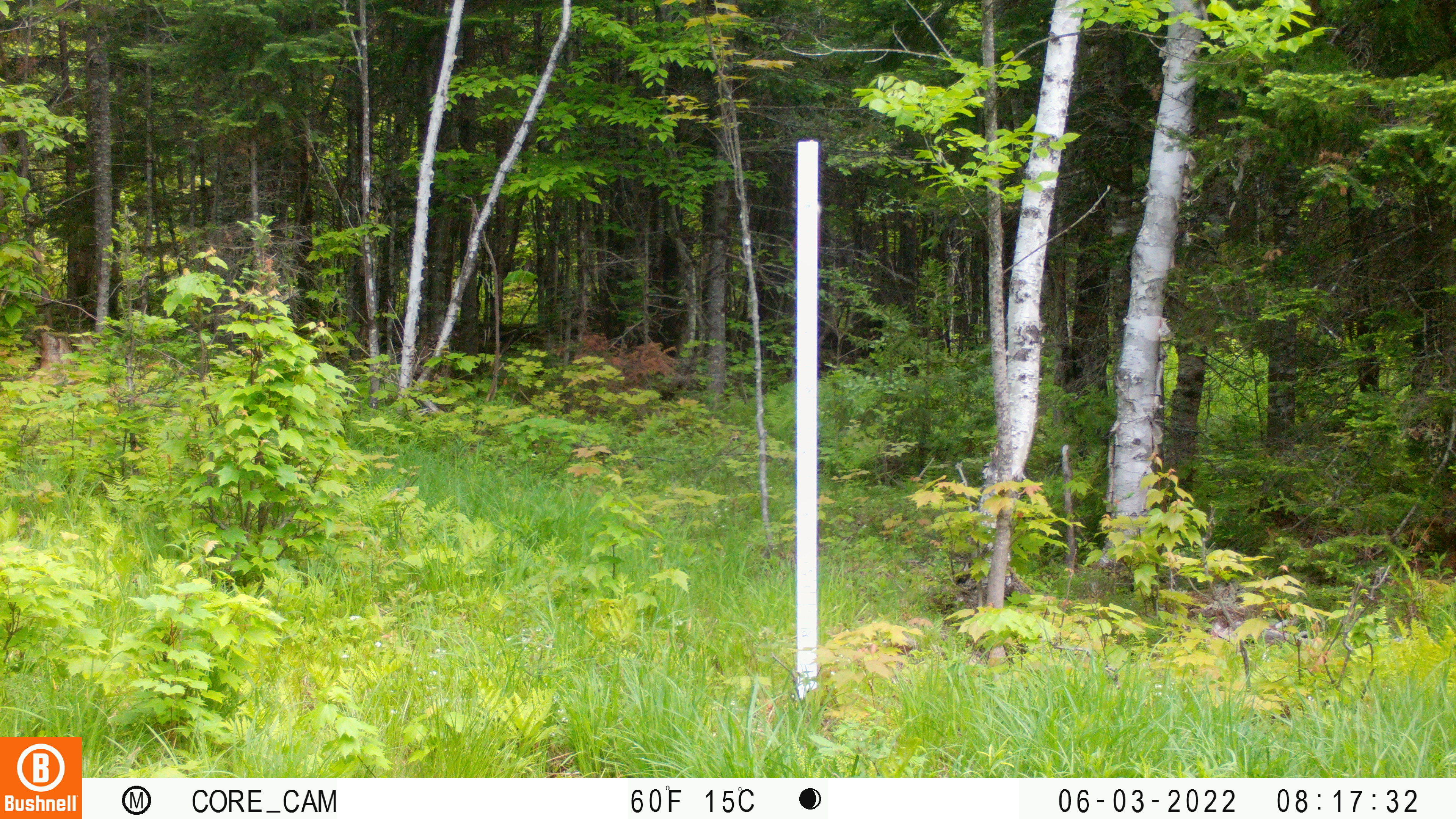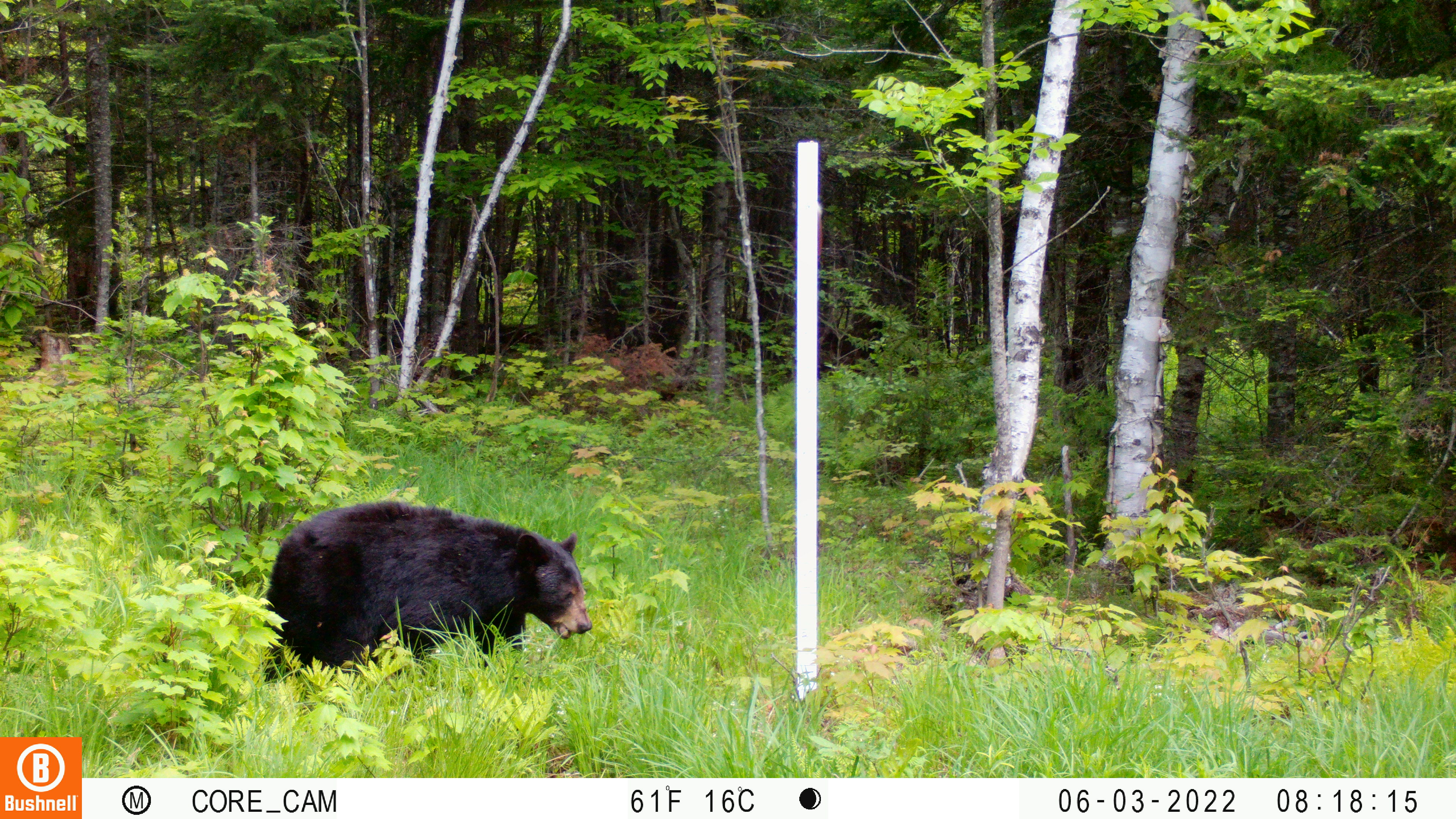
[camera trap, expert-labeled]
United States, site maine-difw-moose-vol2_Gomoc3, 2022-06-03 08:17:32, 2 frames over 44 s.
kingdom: Animalia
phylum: Chordata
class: Mammalia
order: Carnivora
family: Ursidae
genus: Ursus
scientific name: Ursus americanus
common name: black bear